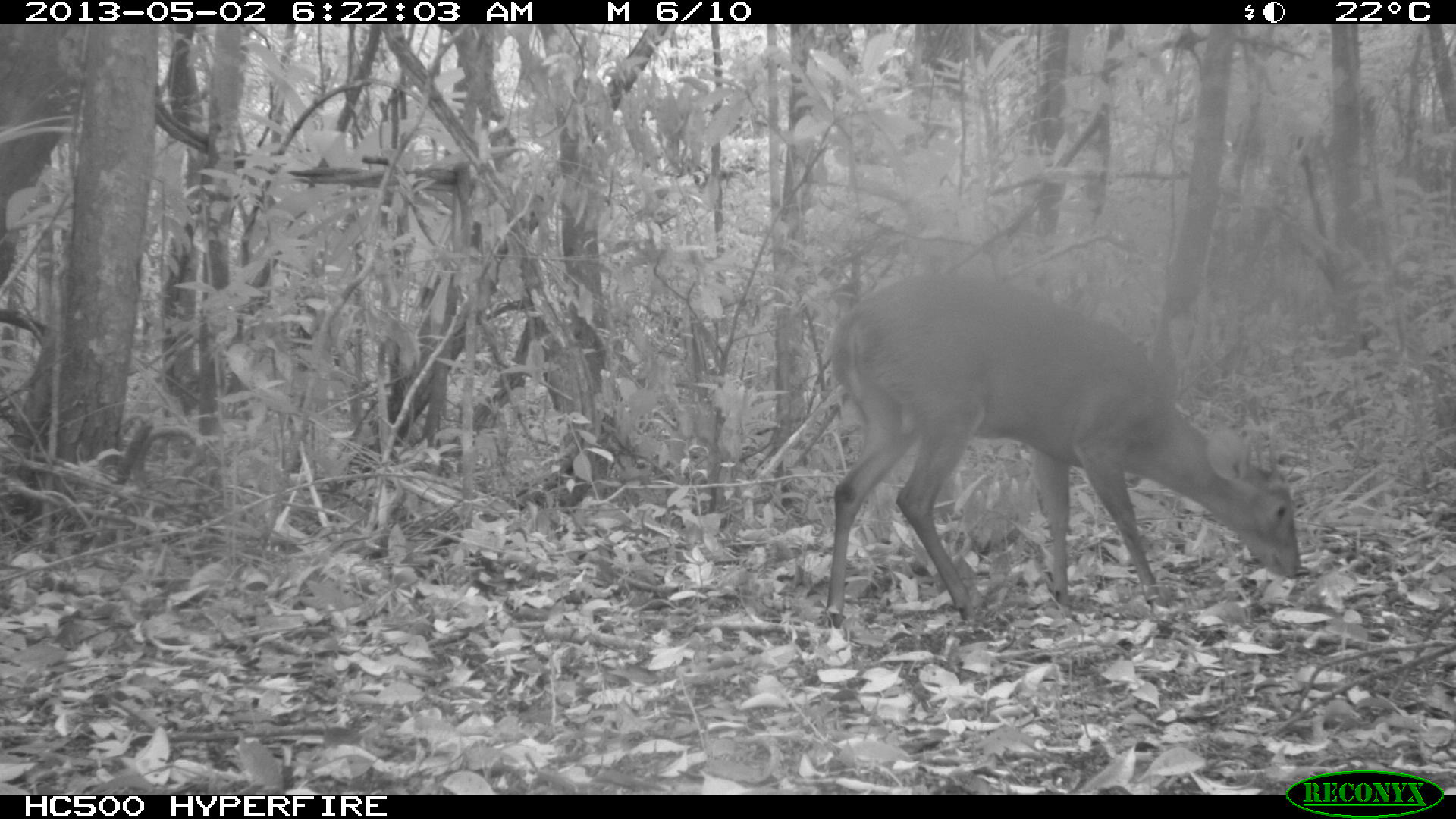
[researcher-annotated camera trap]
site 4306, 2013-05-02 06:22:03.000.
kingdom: Animalia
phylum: Chordata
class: Mammalia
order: Artiodactyla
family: Cervidae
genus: Mazama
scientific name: Mazama temama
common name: central american red brocket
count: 1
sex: male